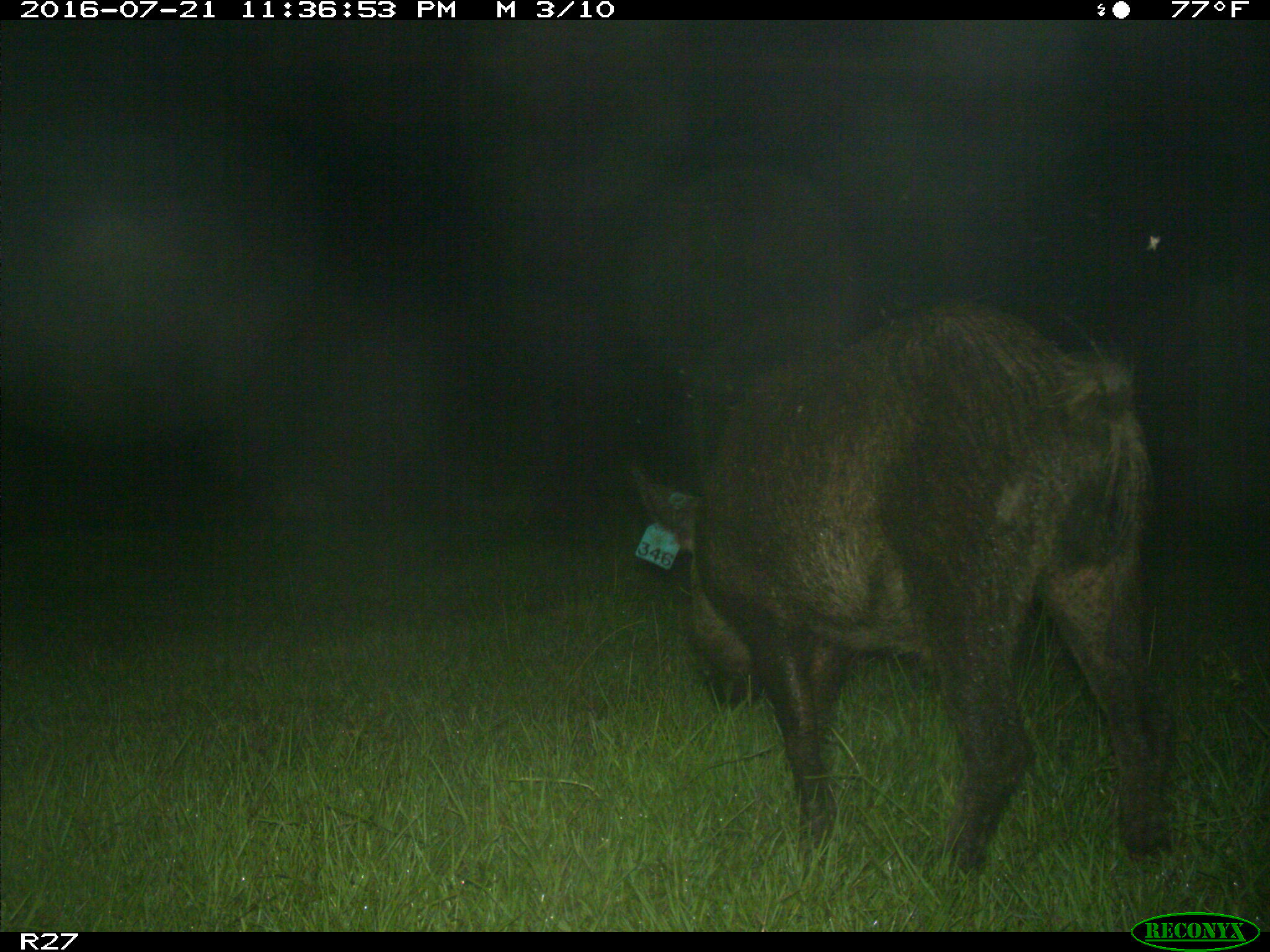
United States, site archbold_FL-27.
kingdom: Animalia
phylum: Chordata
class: Mammalia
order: Artiodactyla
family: Suidae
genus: Sus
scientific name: Sus scrofa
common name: wild boar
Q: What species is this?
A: Sus scrofa (wild boar).